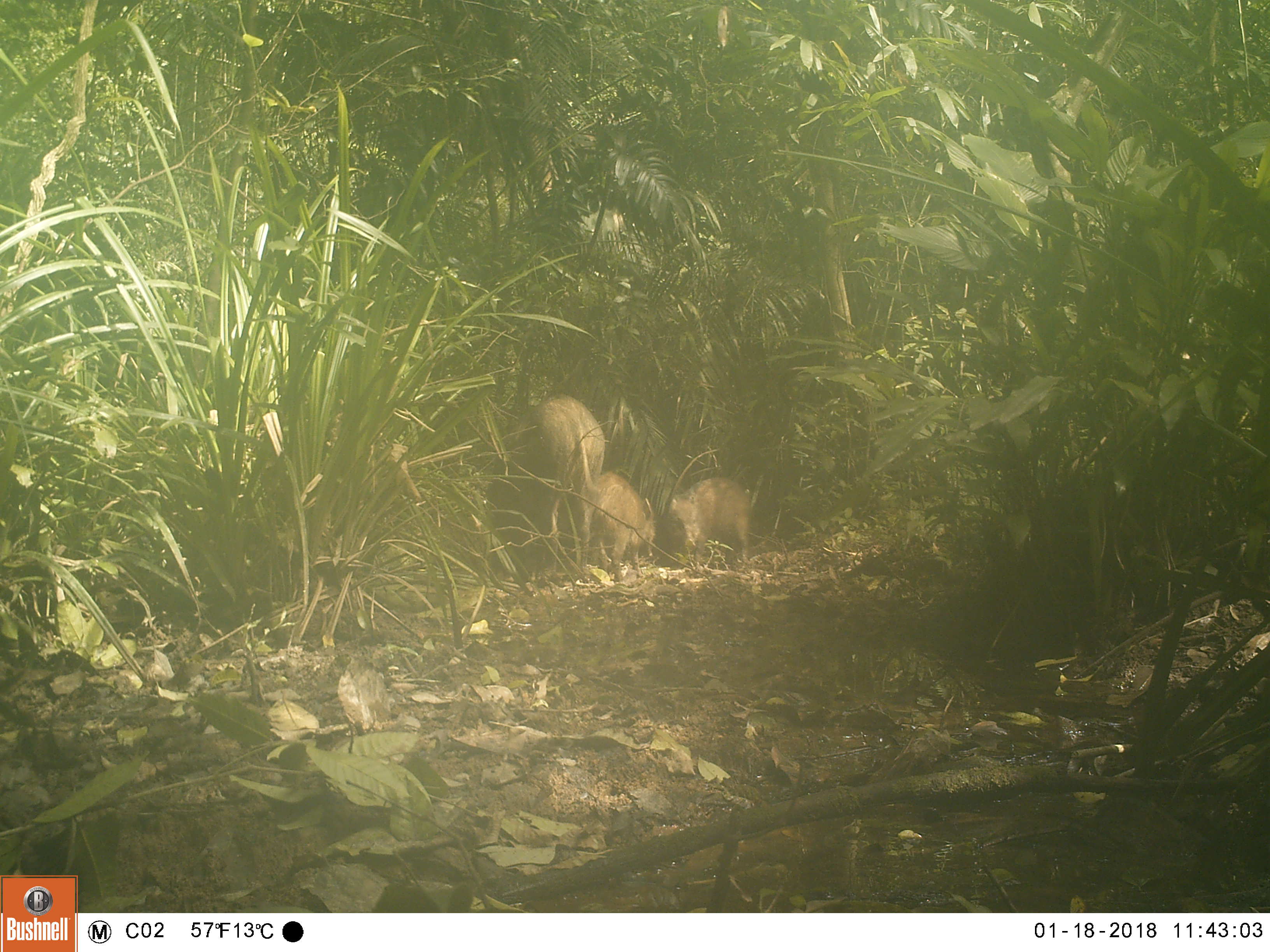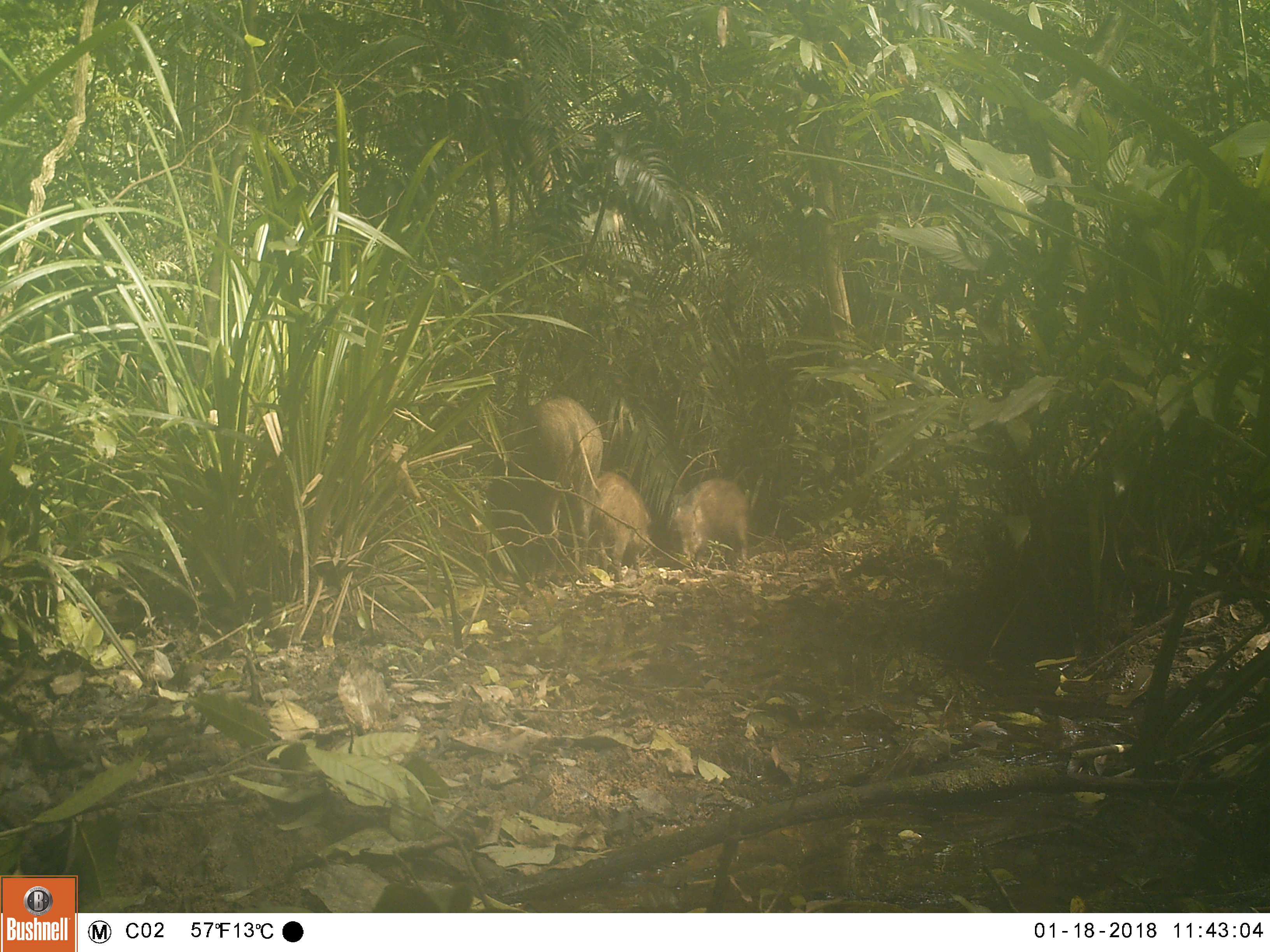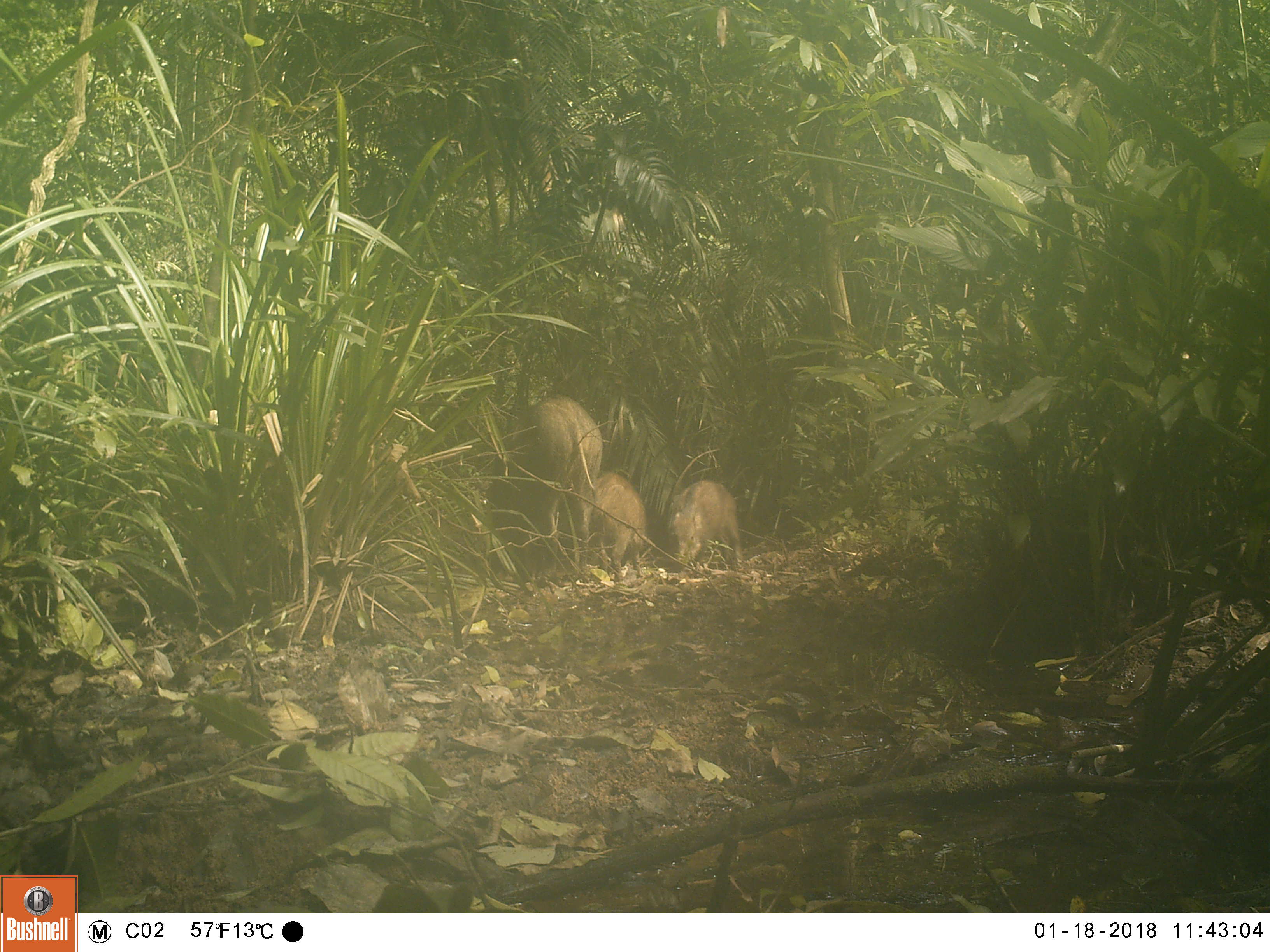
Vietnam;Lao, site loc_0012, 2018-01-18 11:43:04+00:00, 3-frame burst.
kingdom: Animalia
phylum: Chordata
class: Mammalia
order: Artiodactyla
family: Suidae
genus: Sus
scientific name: Sus scrofa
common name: eurasian wild pig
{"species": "eurasian wild pig (Sus scrofa)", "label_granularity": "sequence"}